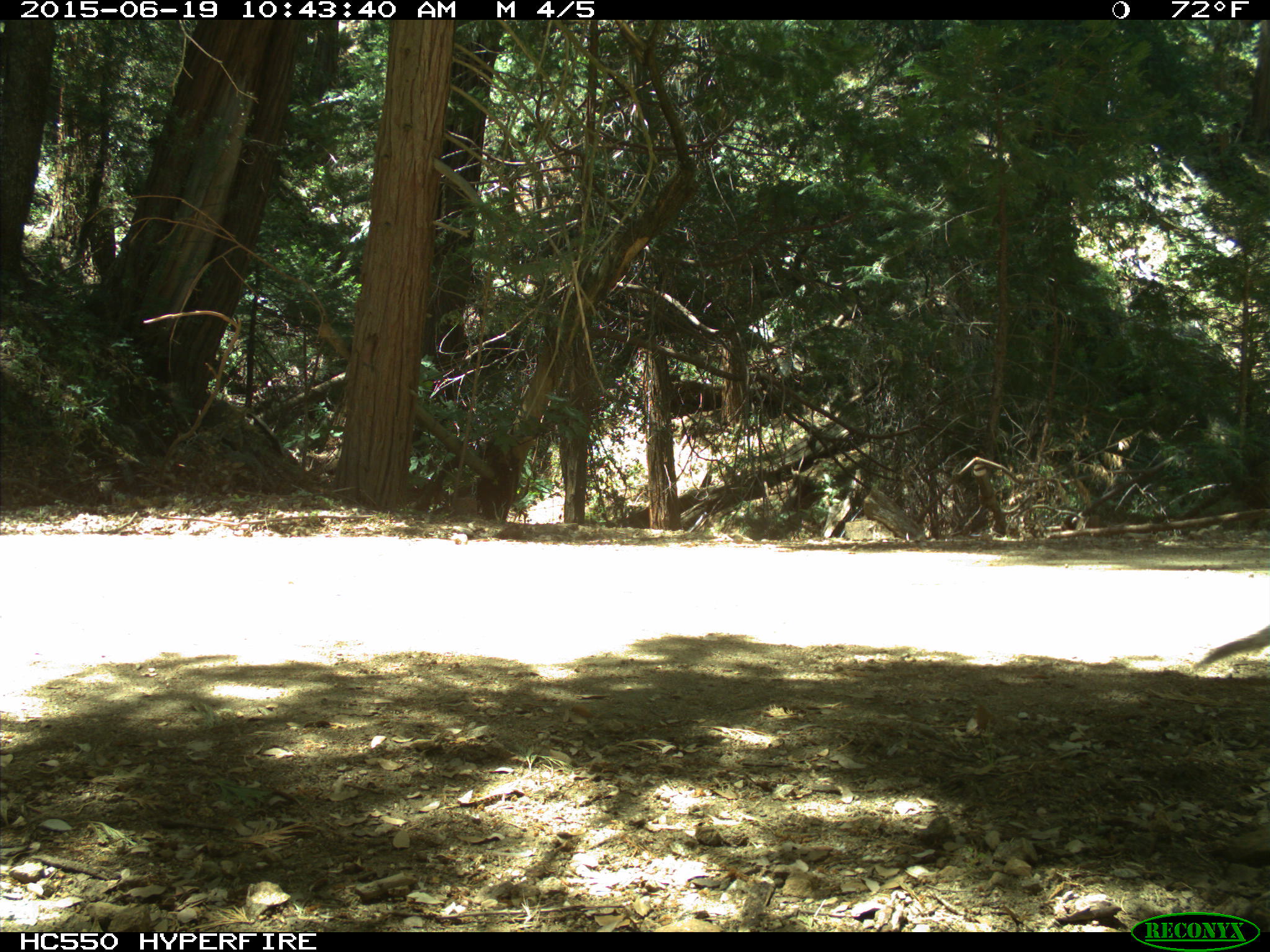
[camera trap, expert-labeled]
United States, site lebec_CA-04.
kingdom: Animalia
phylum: Chordata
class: Mammalia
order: Rodentia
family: Sciuridae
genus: Sciurus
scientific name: Sciurus carolinensis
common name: eastern gray squirrel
Sciurus carolinensis (eastern gray squirrel).